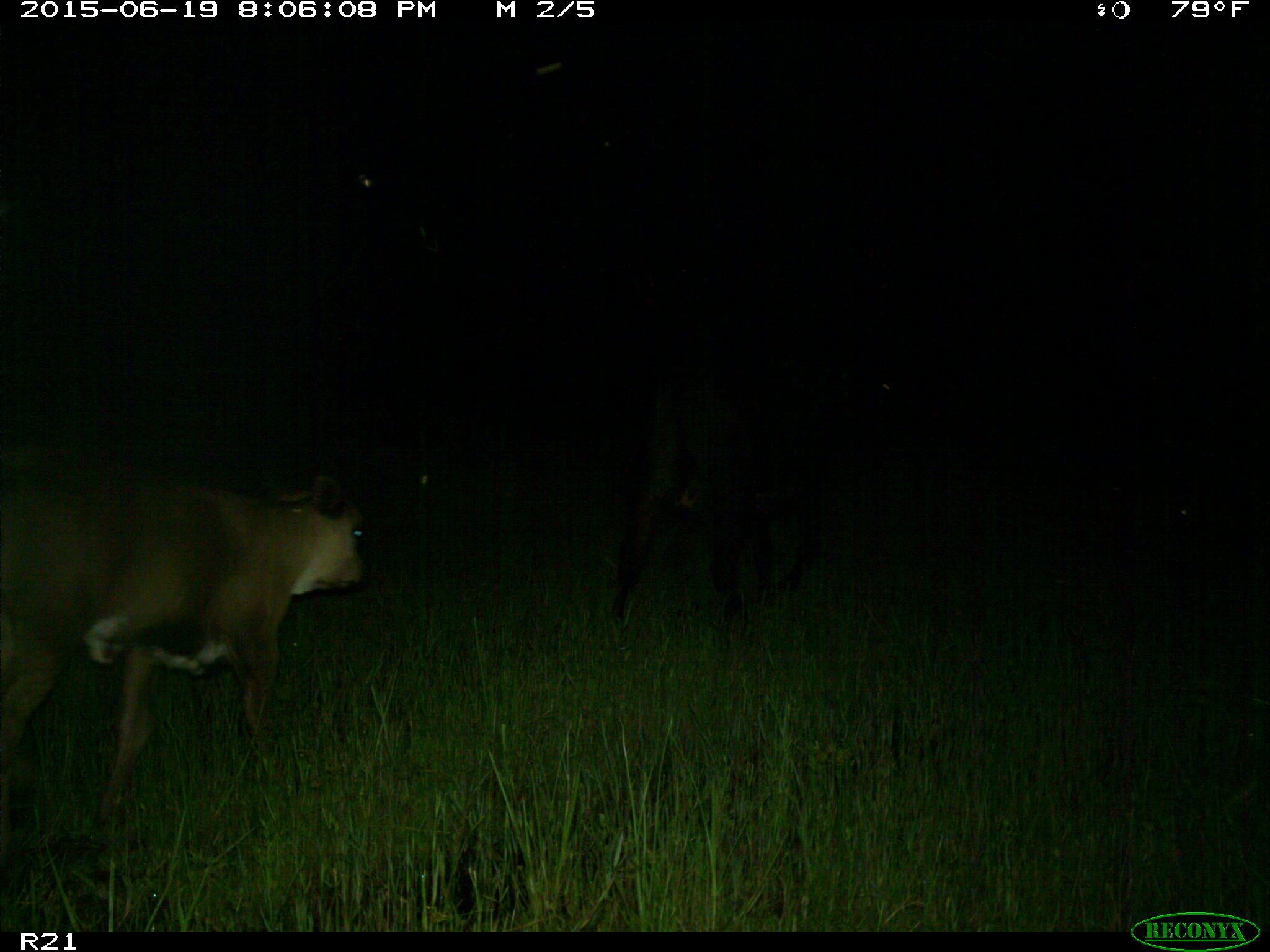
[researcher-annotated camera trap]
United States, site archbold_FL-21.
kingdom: Animalia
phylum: Chordata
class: Mammalia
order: Artiodactyla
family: Bovidae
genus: Bos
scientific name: Bos taurus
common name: domestic cow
Bos taurus (domestic cow).